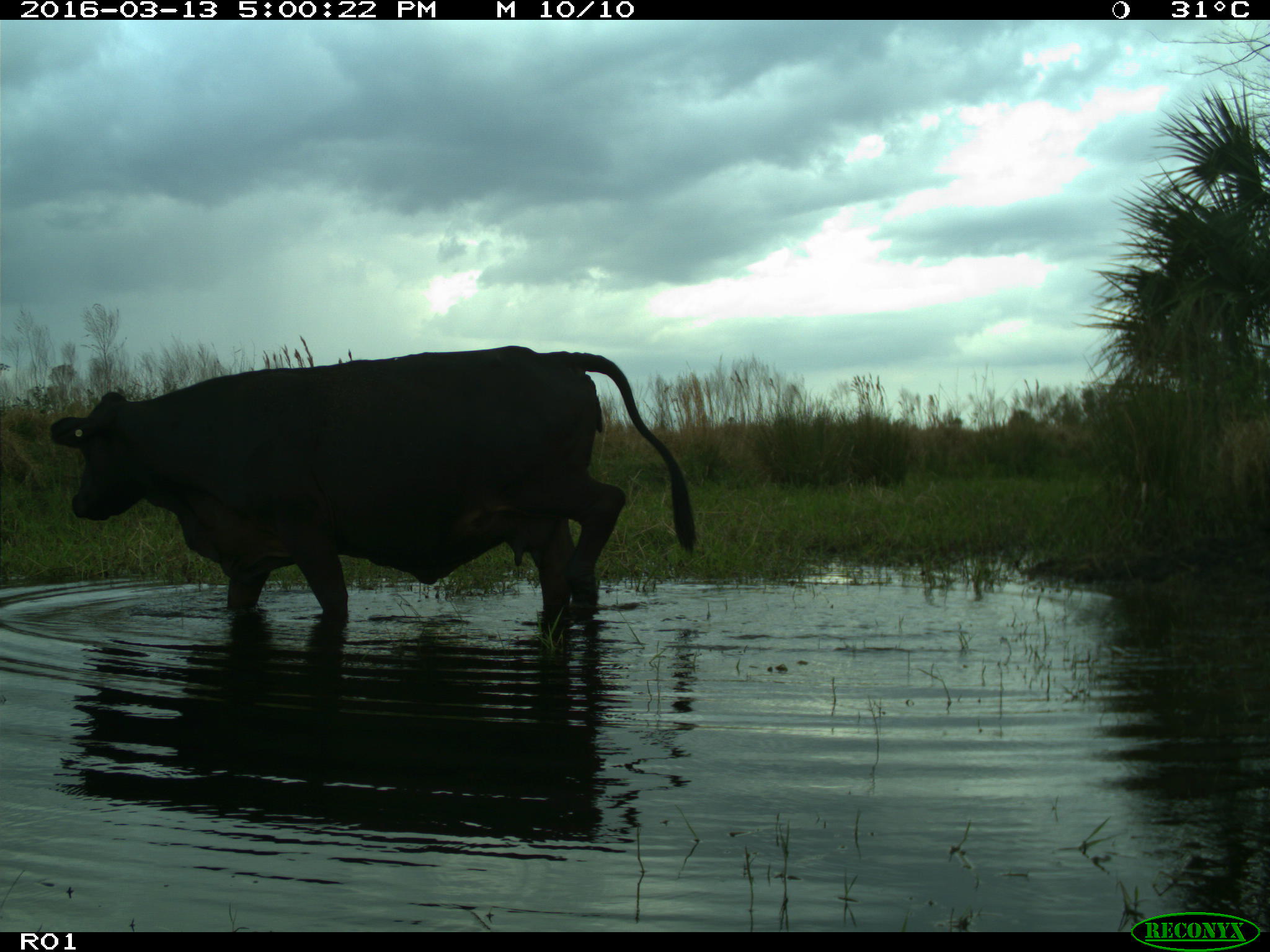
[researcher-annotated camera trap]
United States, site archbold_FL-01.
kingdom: Animalia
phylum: Chordata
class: Mammalia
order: Artiodactyla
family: Bovidae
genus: Bos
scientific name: Bos taurus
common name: domestic cow